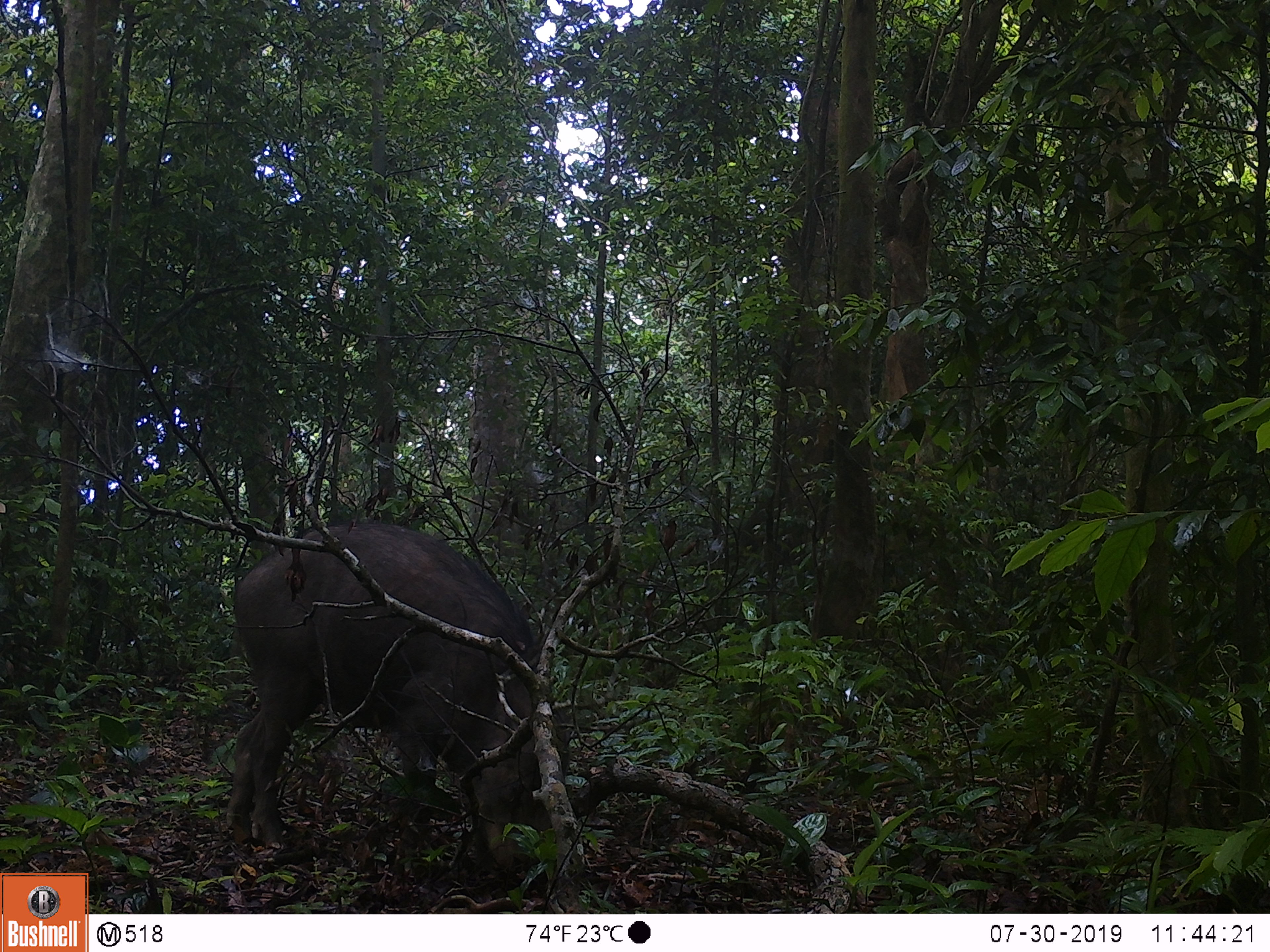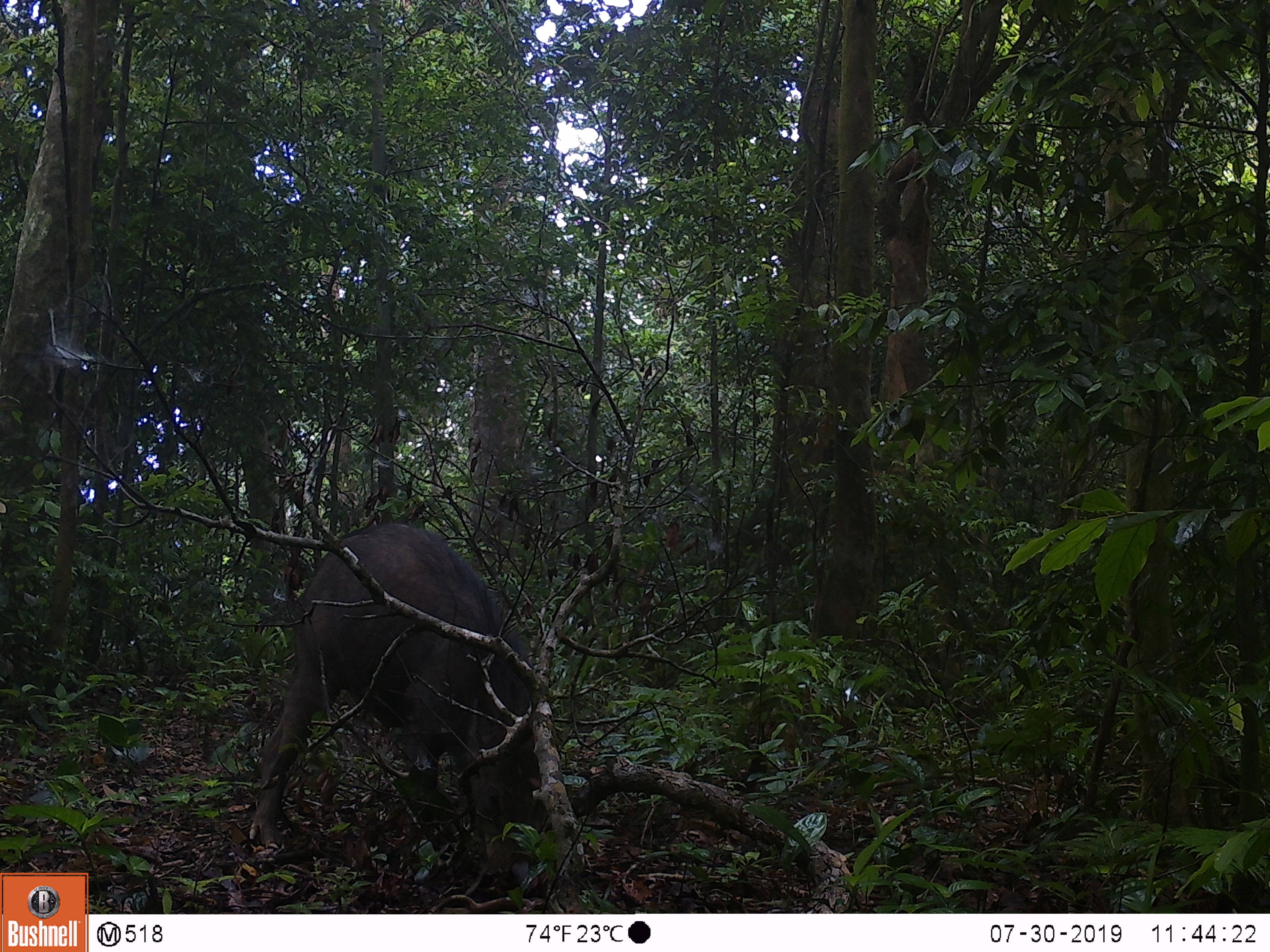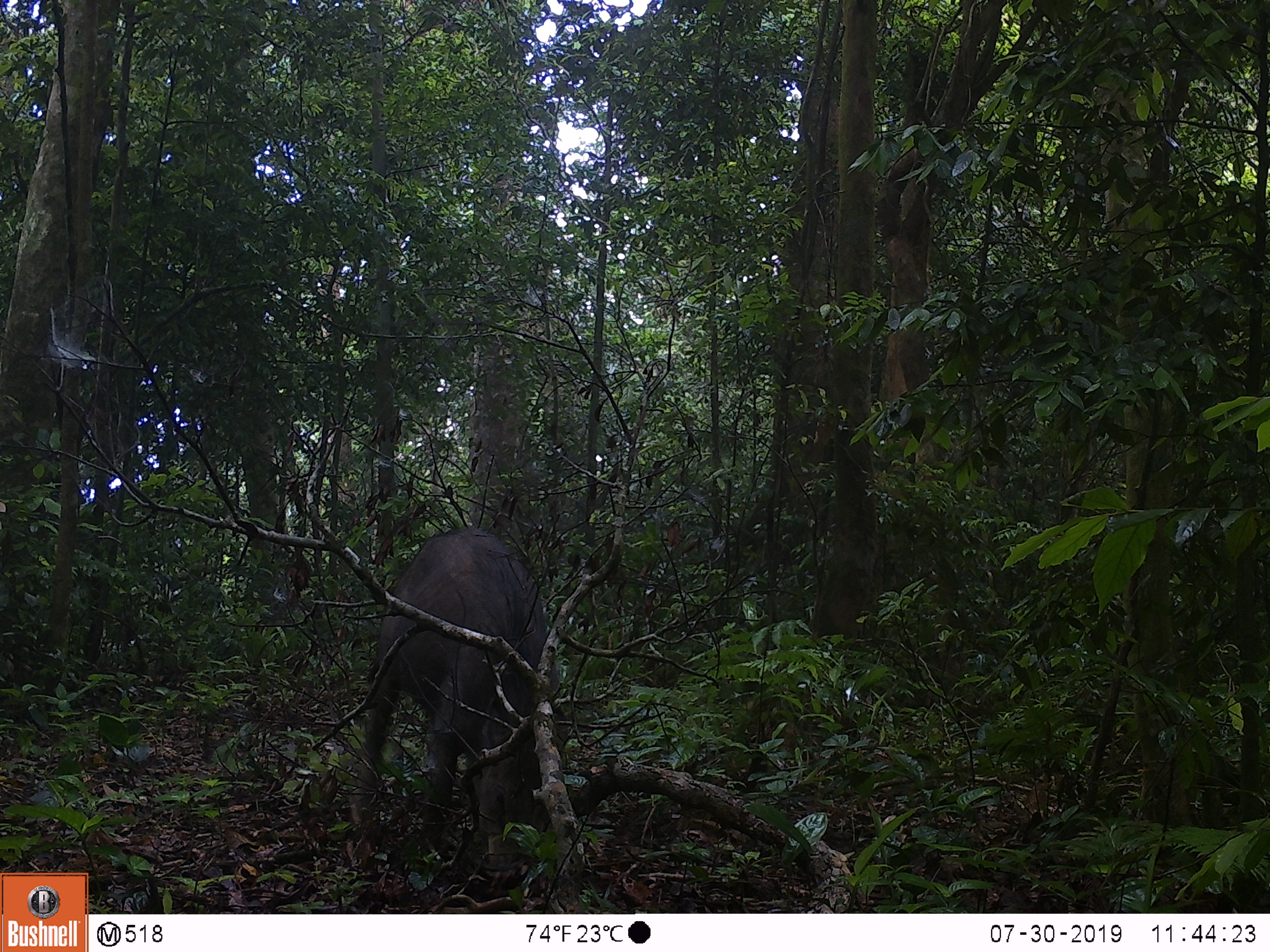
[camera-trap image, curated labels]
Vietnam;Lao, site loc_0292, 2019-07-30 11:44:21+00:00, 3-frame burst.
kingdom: Animalia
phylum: Chordata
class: Mammalia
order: Artiodactyla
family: Suidae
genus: Sus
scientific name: Sus scrofa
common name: eurasian wild pig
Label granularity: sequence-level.